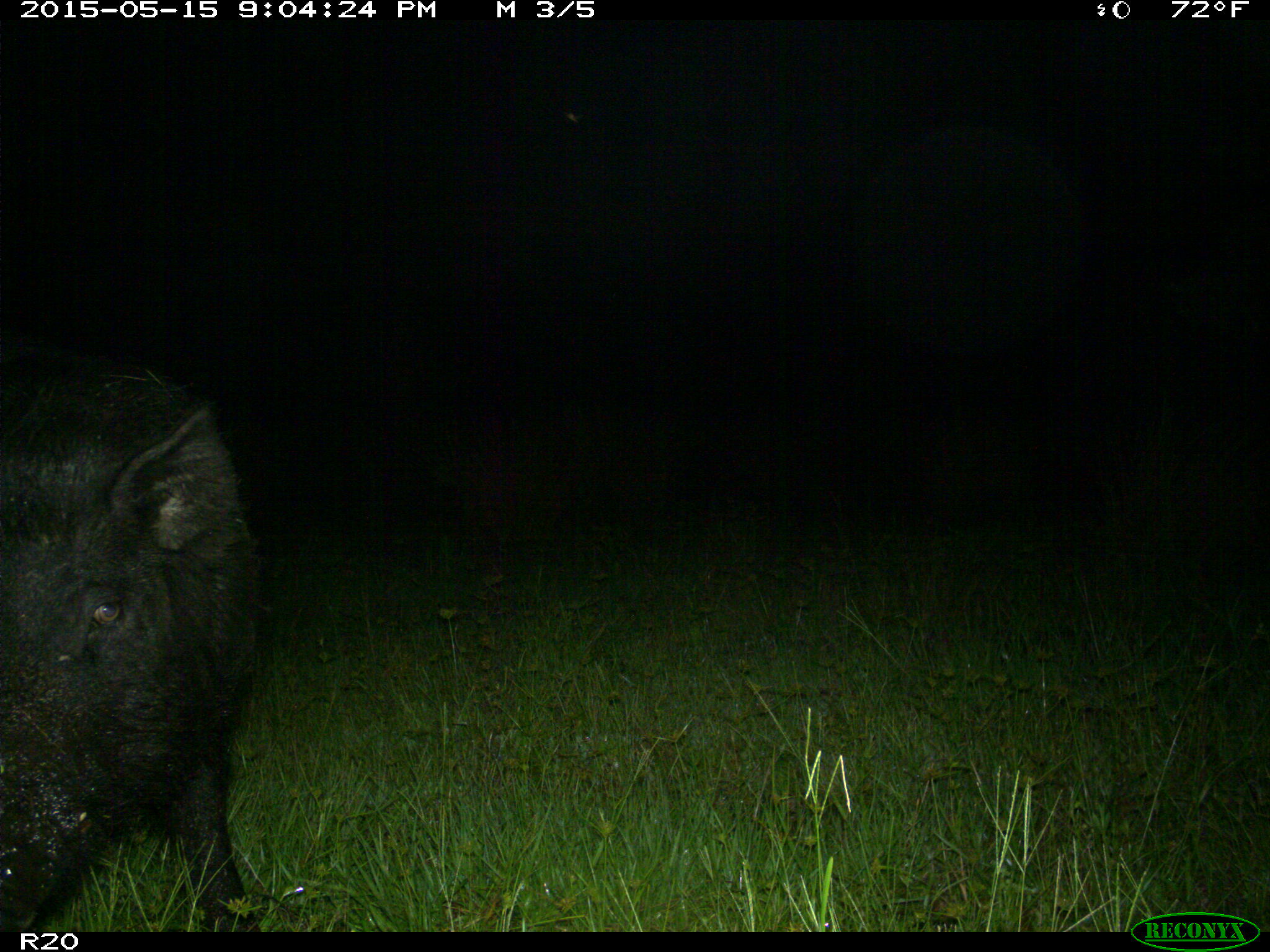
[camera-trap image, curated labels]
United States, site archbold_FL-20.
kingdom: Animalia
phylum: Chordata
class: Mammalia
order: Artiodactyla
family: Suidae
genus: Sus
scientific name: Sus scrofa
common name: wild boar